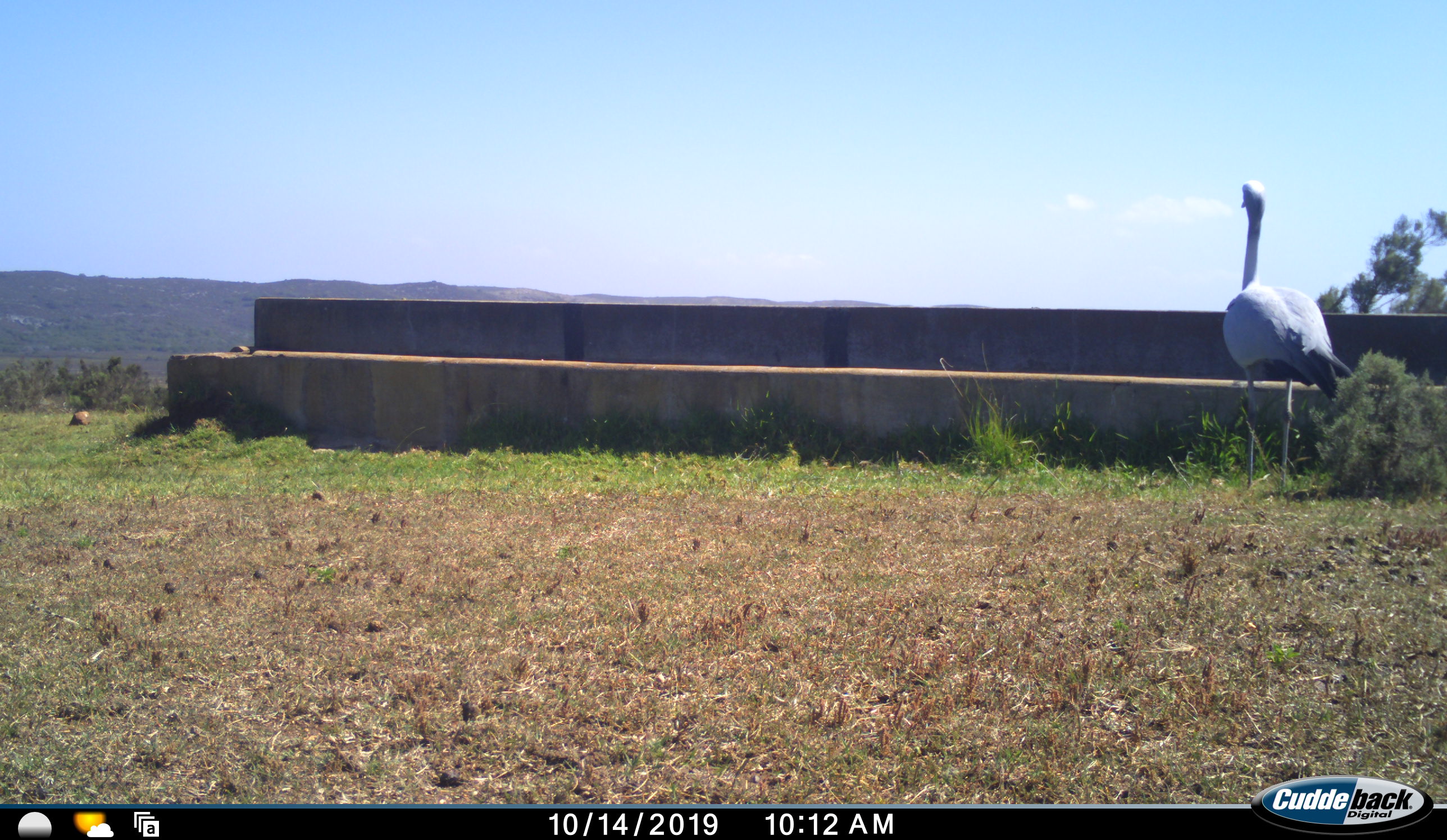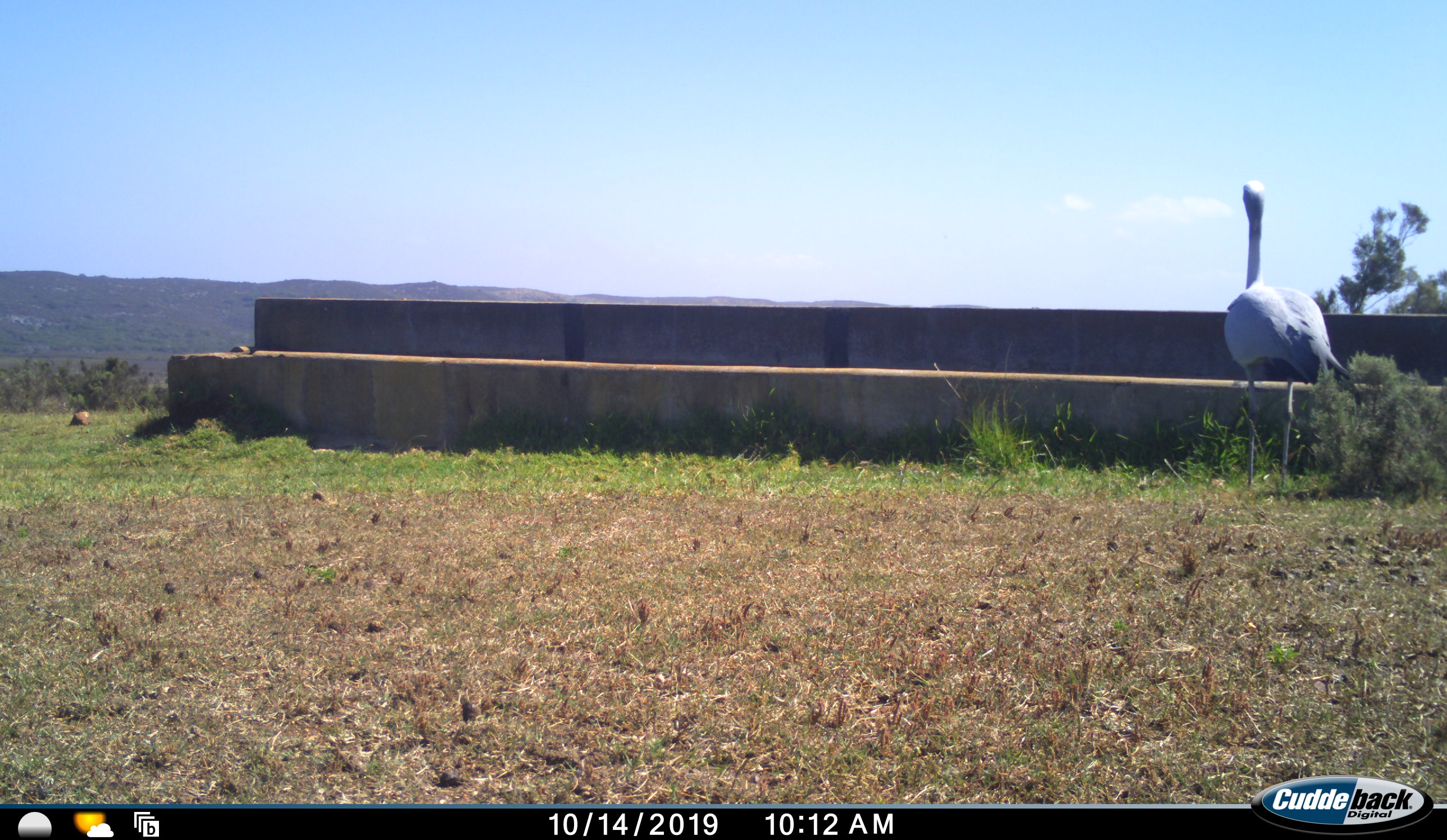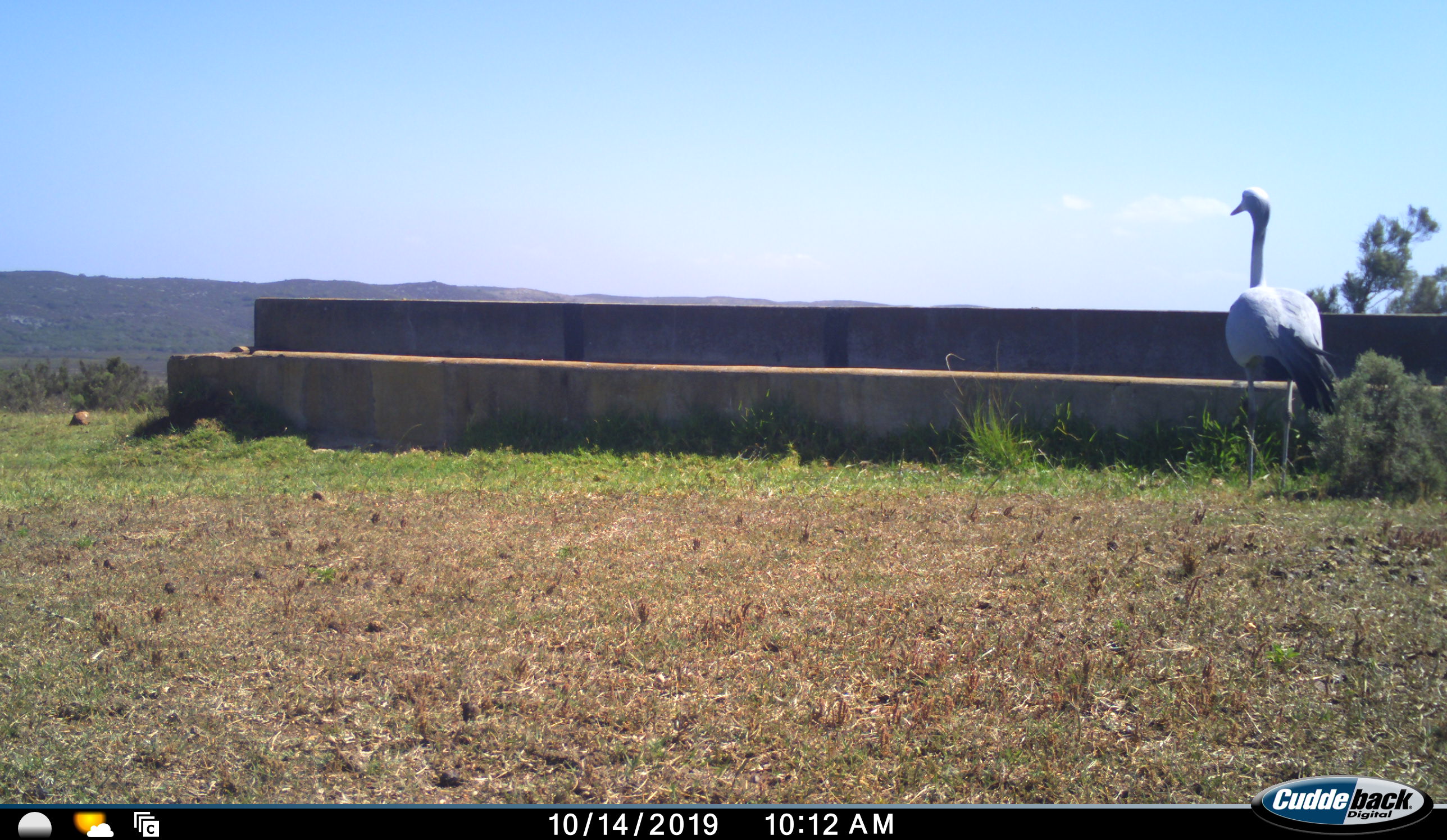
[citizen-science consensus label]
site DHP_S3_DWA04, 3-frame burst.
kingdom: Animalia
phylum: Chordata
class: Aves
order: Gruiformes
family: Gruidae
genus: Anthropoides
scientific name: Anthropoides paradiseus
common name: blue crane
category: craneblue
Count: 1.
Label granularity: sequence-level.